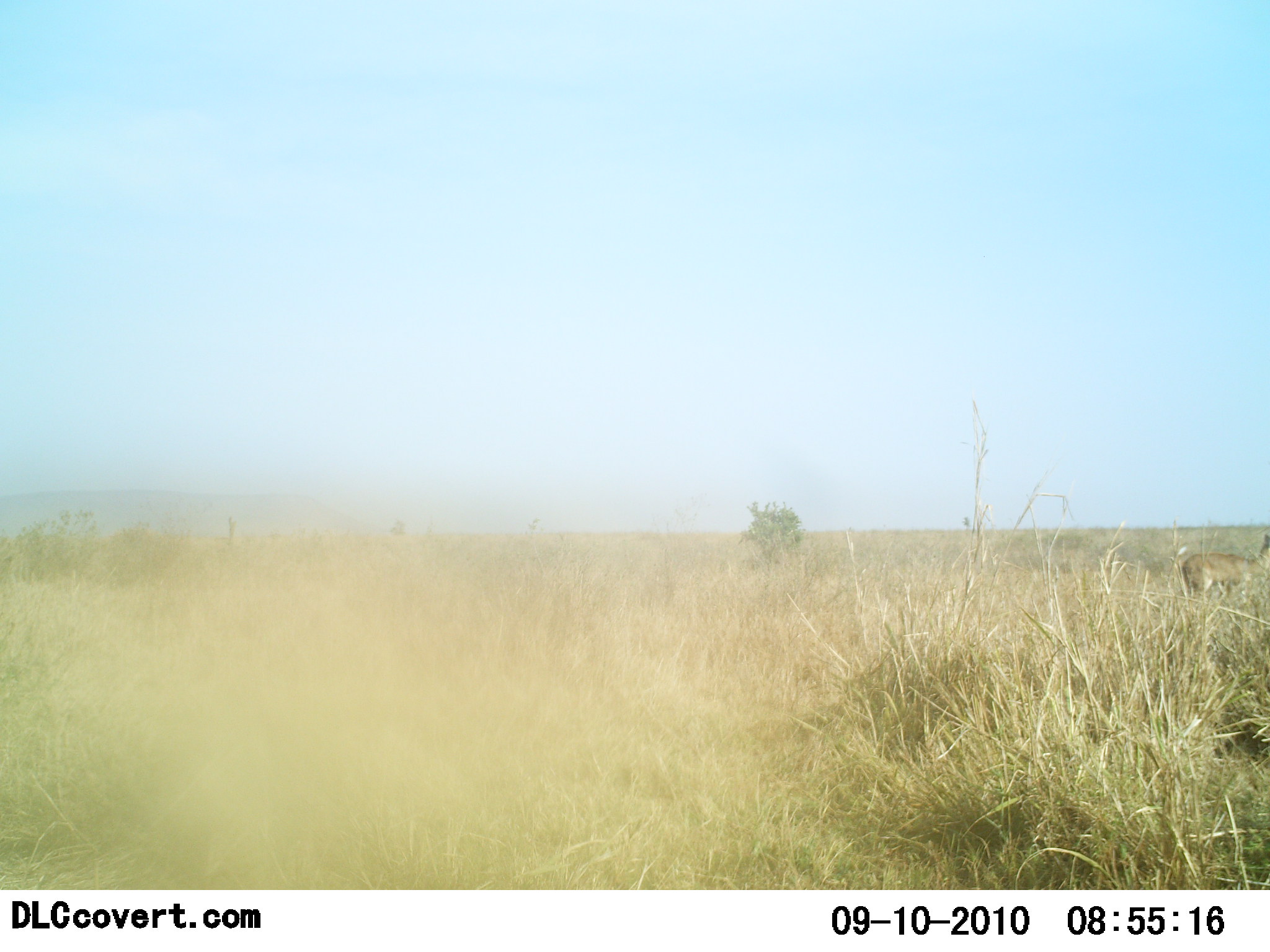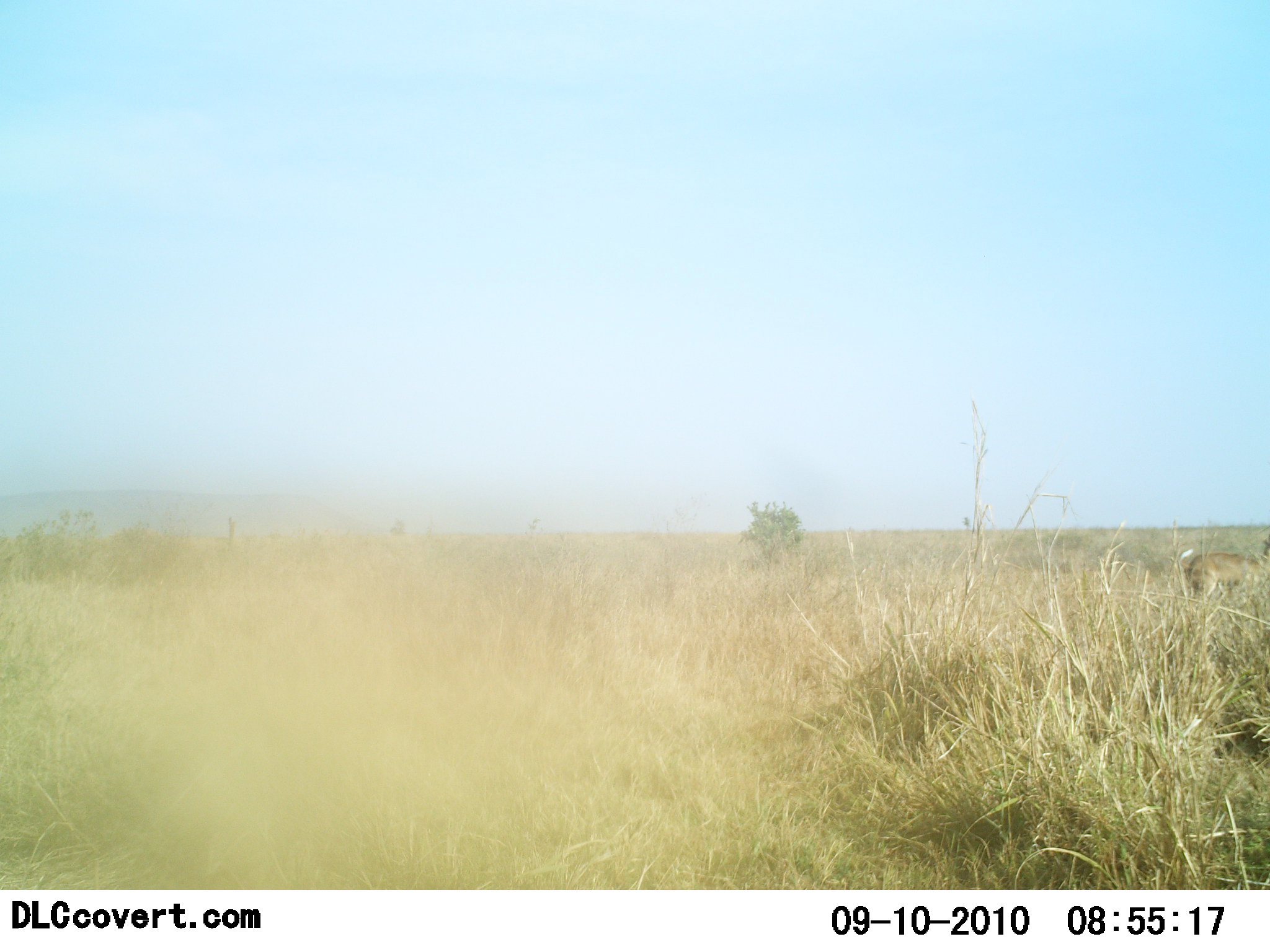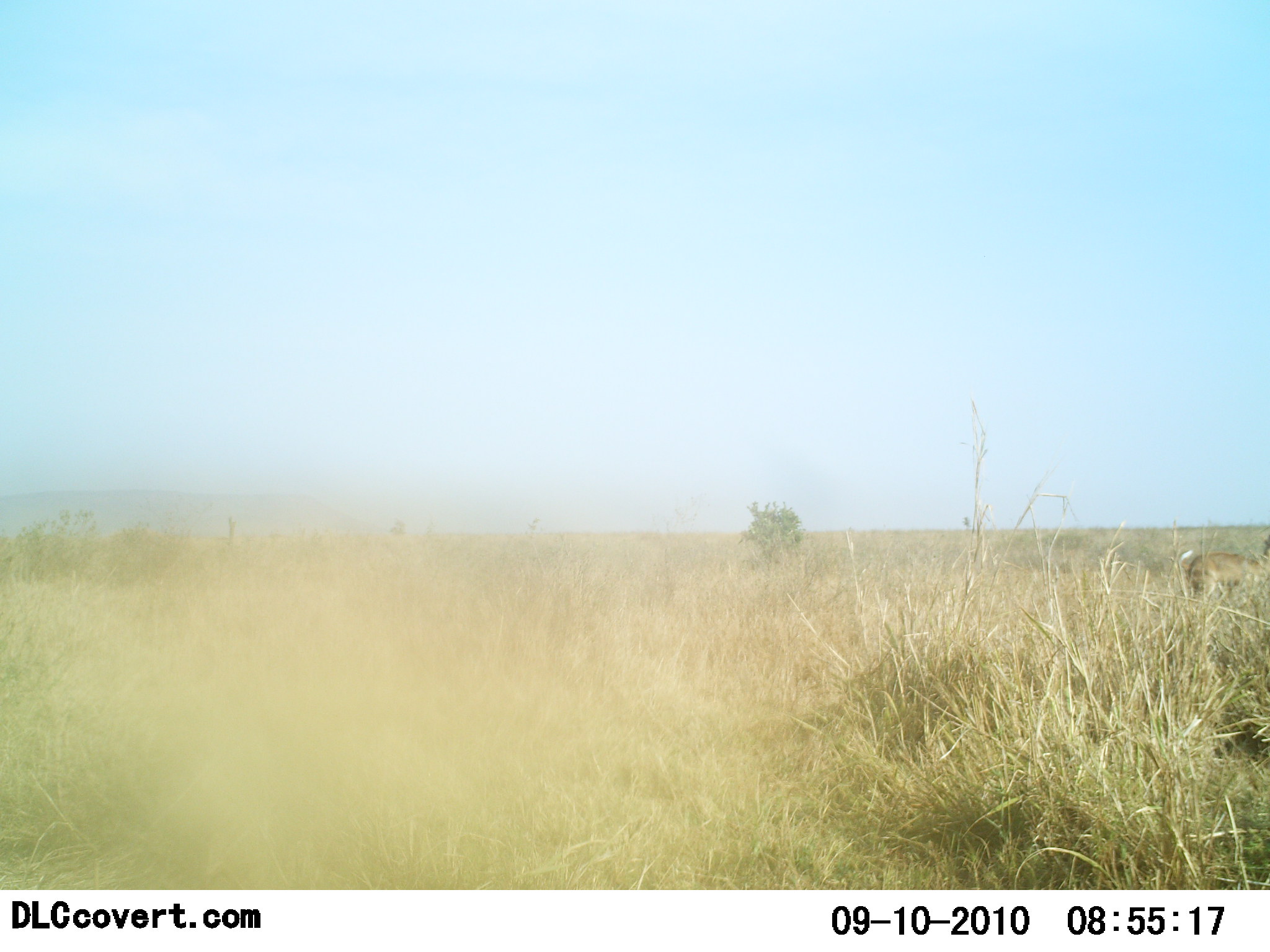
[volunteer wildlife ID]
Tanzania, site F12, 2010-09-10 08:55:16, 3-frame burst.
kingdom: Animalia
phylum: Chordata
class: Mammalia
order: Artiodactyla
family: Bovidae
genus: Nanger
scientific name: Nanger granti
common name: grant's gazelle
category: gazellegrants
Gazellegrants (grant's gazelle) (Nanger granti), count 1. Behavior (volunteer vote fractions): standing 83%, resting 0%, moving 17%, interacting 0%. Young present (vote fraction): 0%. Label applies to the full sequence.